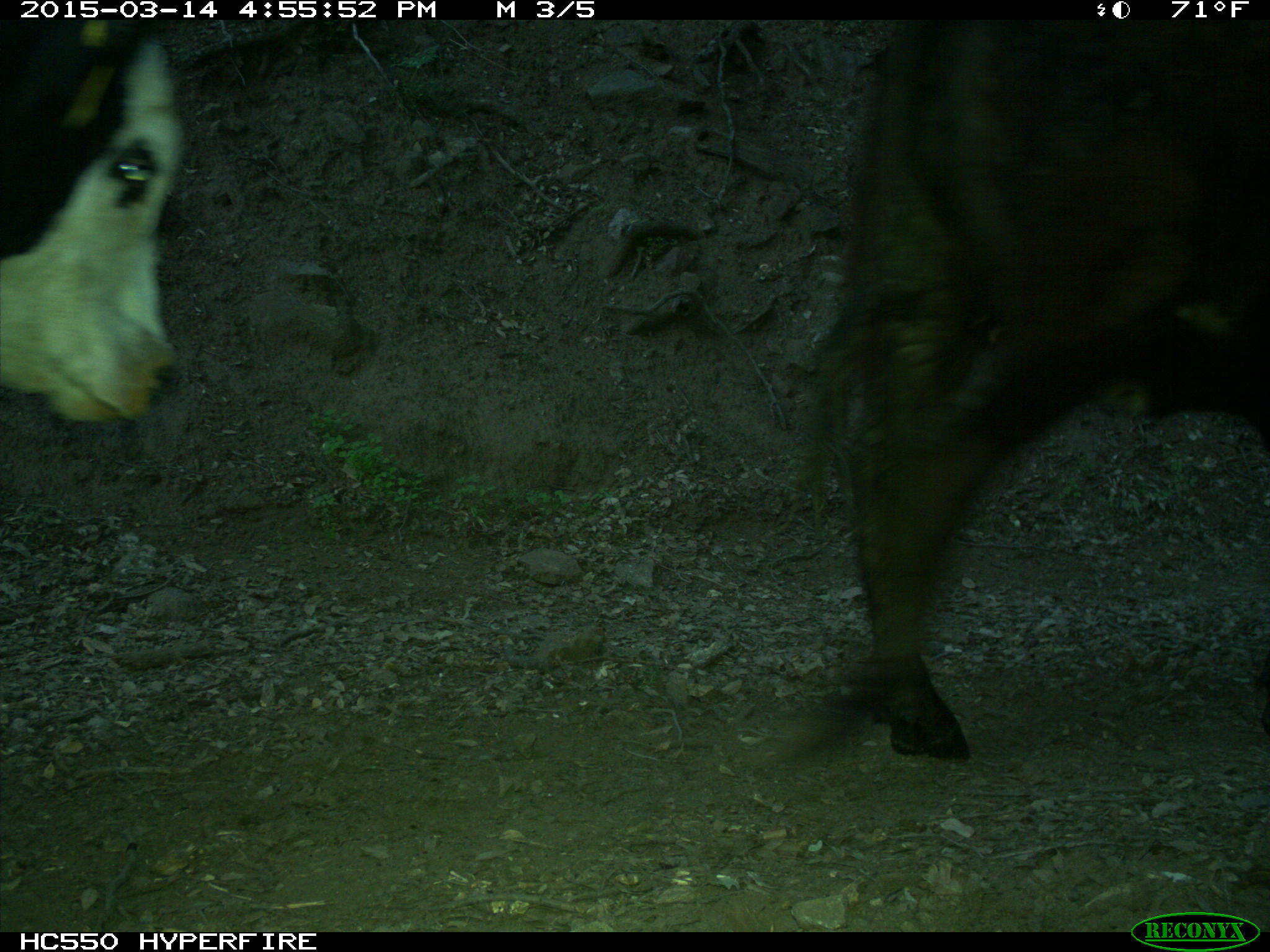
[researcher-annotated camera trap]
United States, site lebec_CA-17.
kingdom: Animalia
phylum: Chordata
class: Mammalia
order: Artiodactyla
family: Bovidae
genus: Bos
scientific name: Bos taurus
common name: domestic cow